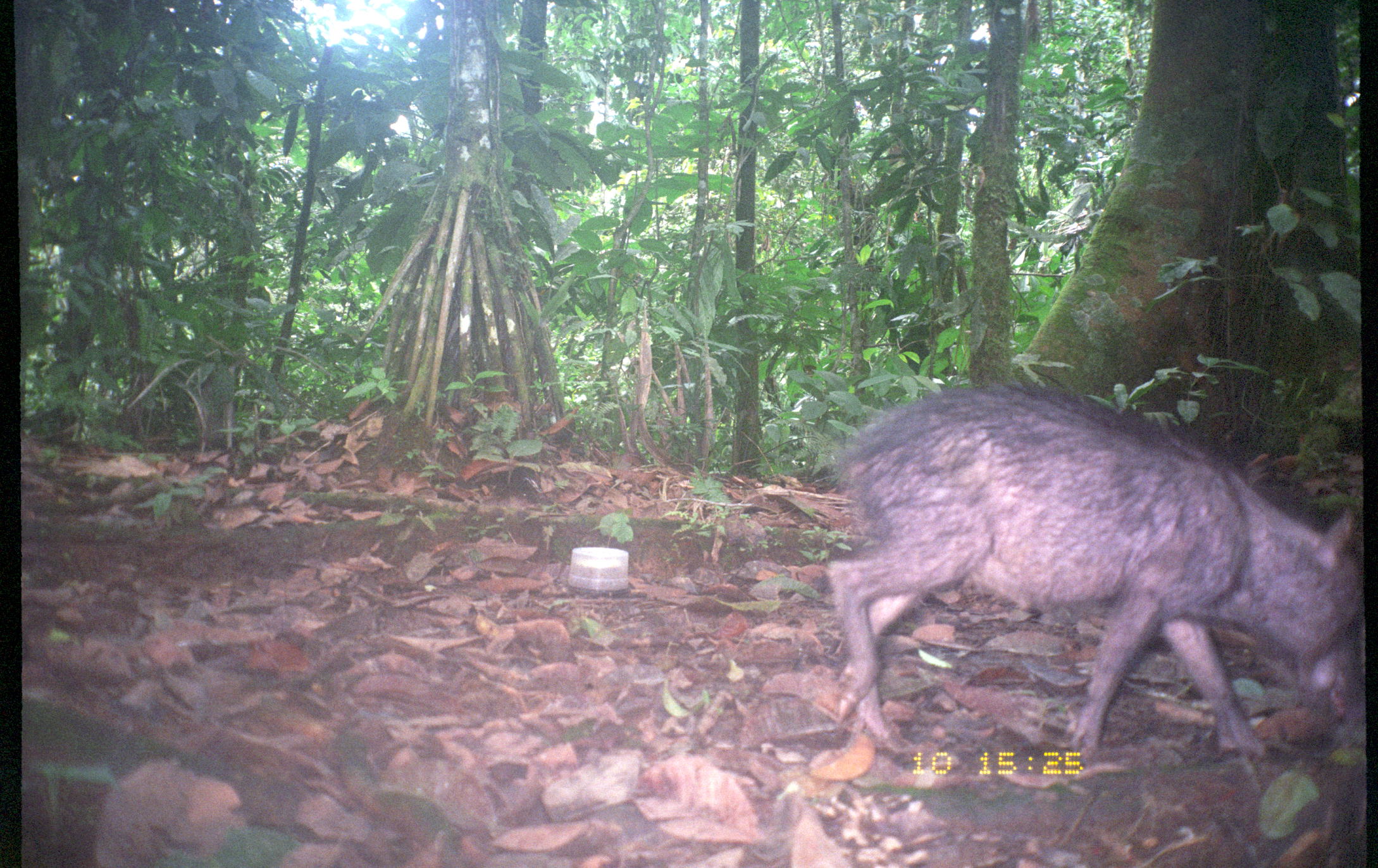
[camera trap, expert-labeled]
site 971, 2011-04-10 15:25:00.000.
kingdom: Animalia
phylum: Chordata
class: Mammalia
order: Artiodactyla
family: Tayassuidae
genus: Tayassu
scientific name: Tayassu pecari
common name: white-lipped peccary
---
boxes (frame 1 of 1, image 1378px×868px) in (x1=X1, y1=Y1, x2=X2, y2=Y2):
tayassu pecari: (x1=823, y1=371, x2=1364, y2=755)